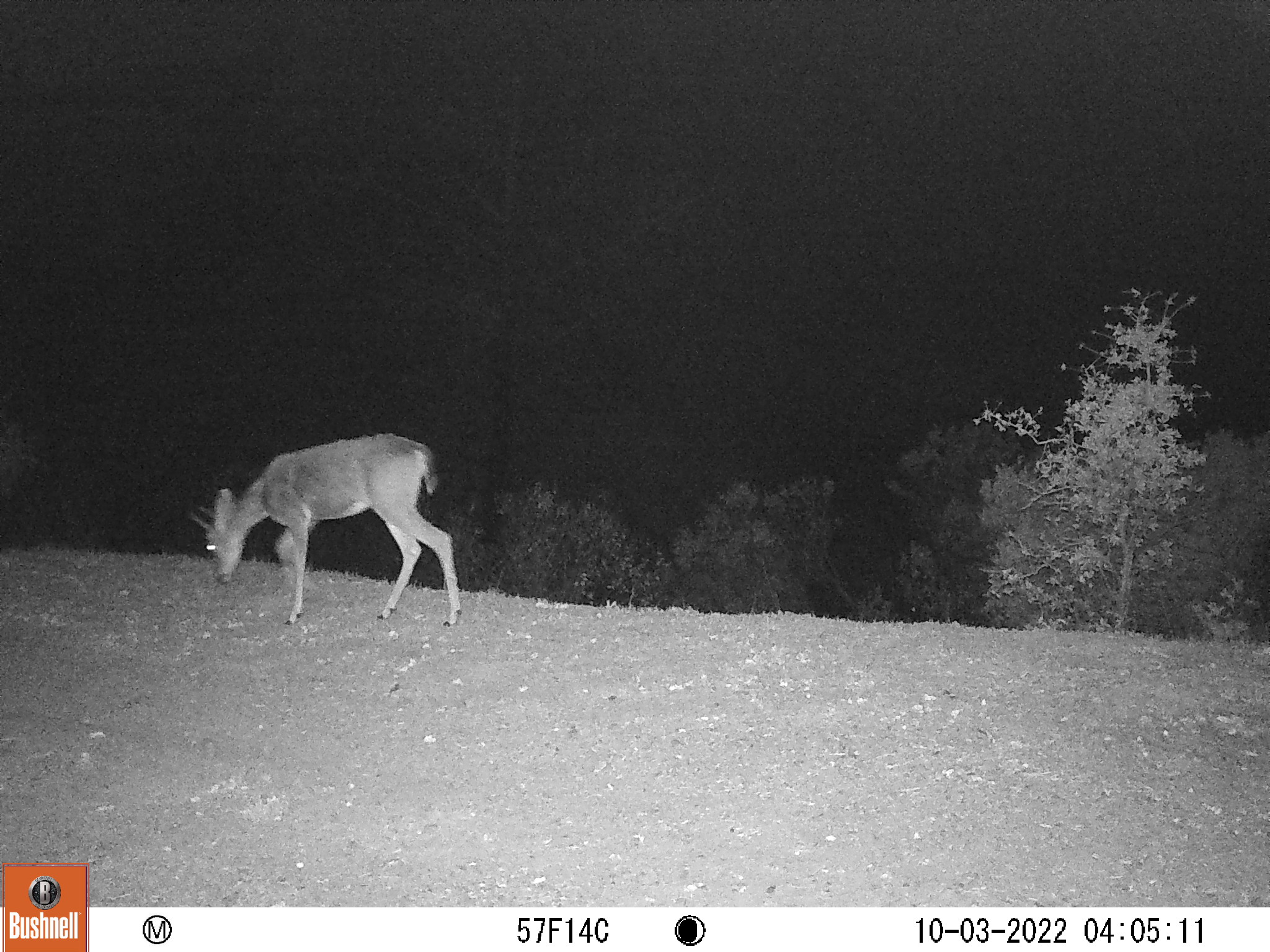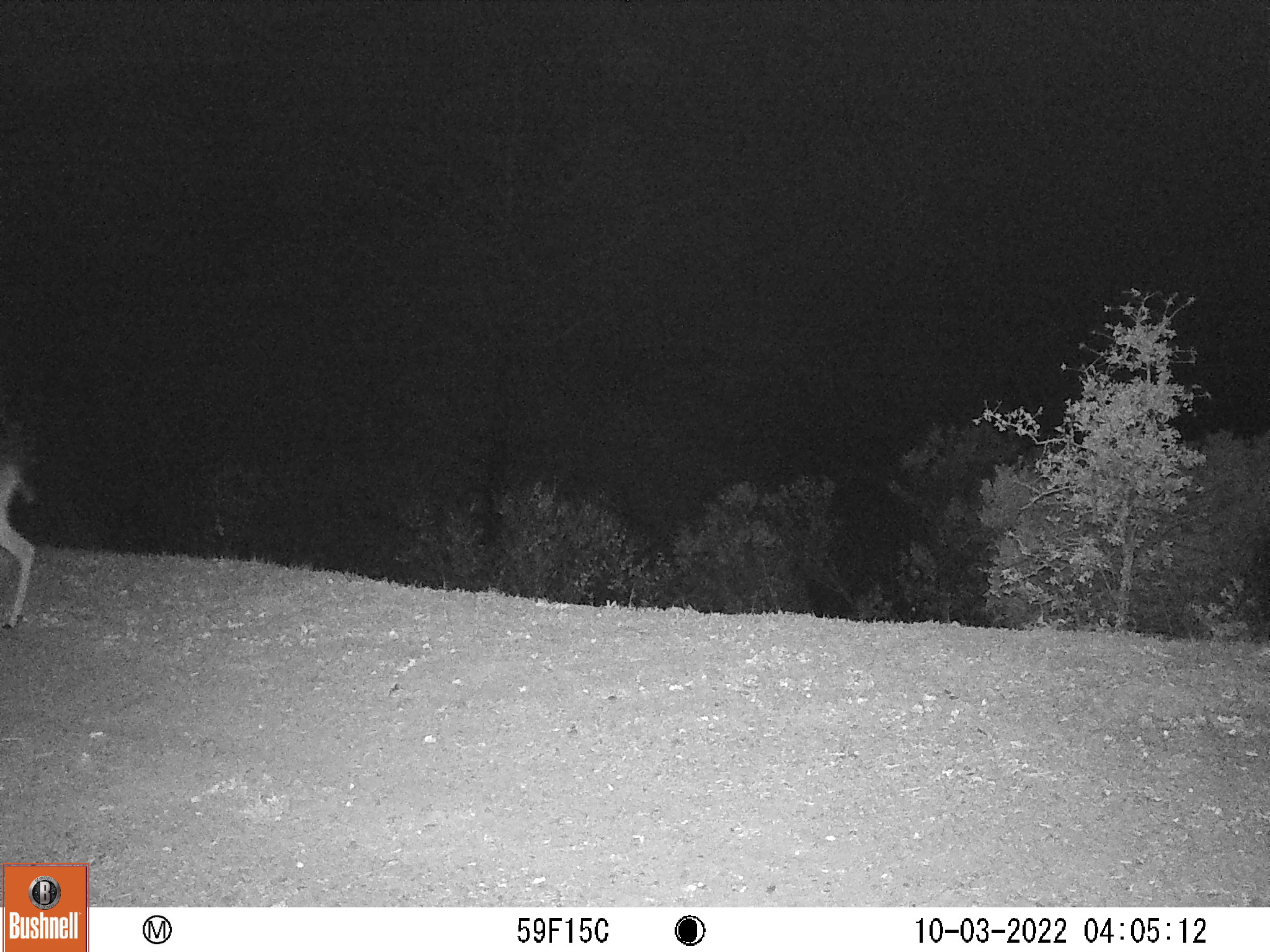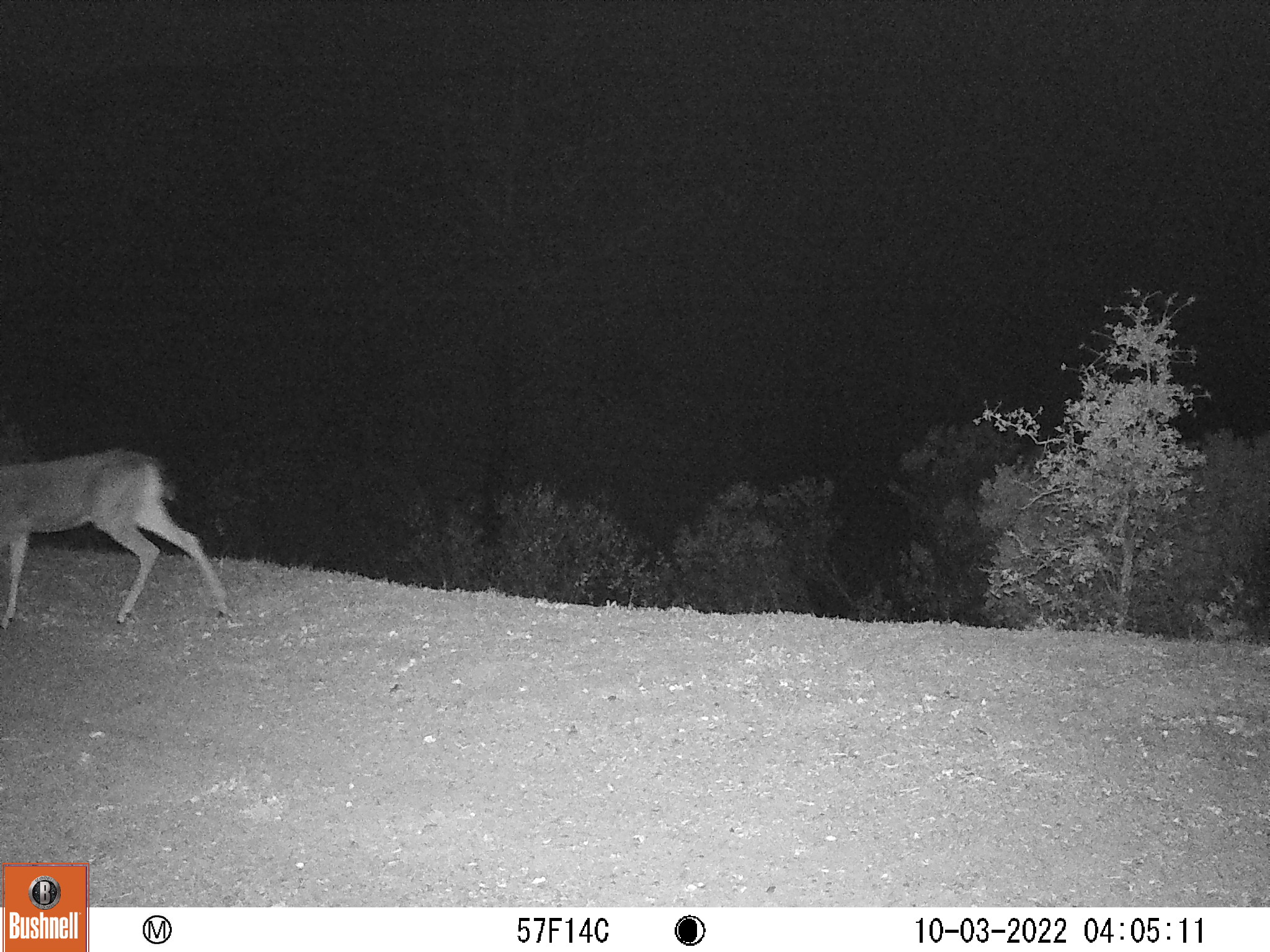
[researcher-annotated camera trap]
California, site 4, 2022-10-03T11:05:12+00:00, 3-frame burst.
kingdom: Animalia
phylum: Chordata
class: Mammalia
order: Artiodactyla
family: Cervidae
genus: Odocoileus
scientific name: Odocoileus hemionus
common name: mule deer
Mule deer (Odocoileus hemionus).